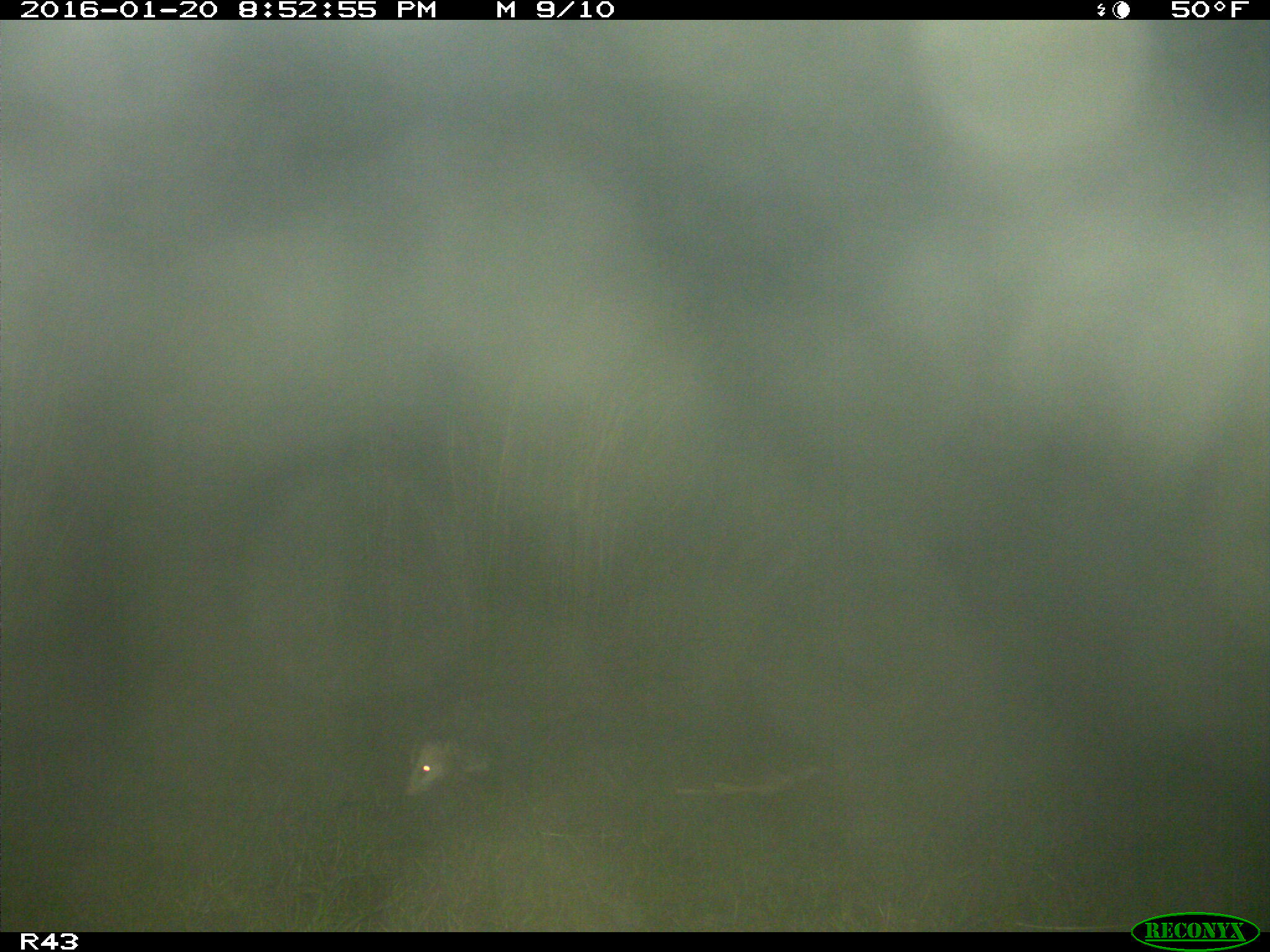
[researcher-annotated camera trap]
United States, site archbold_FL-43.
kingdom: Animalia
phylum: Chordata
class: Mammalia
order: Didelphimorphia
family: Didelphidae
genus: Didelphis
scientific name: Didelphis virginiana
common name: virginia opossum